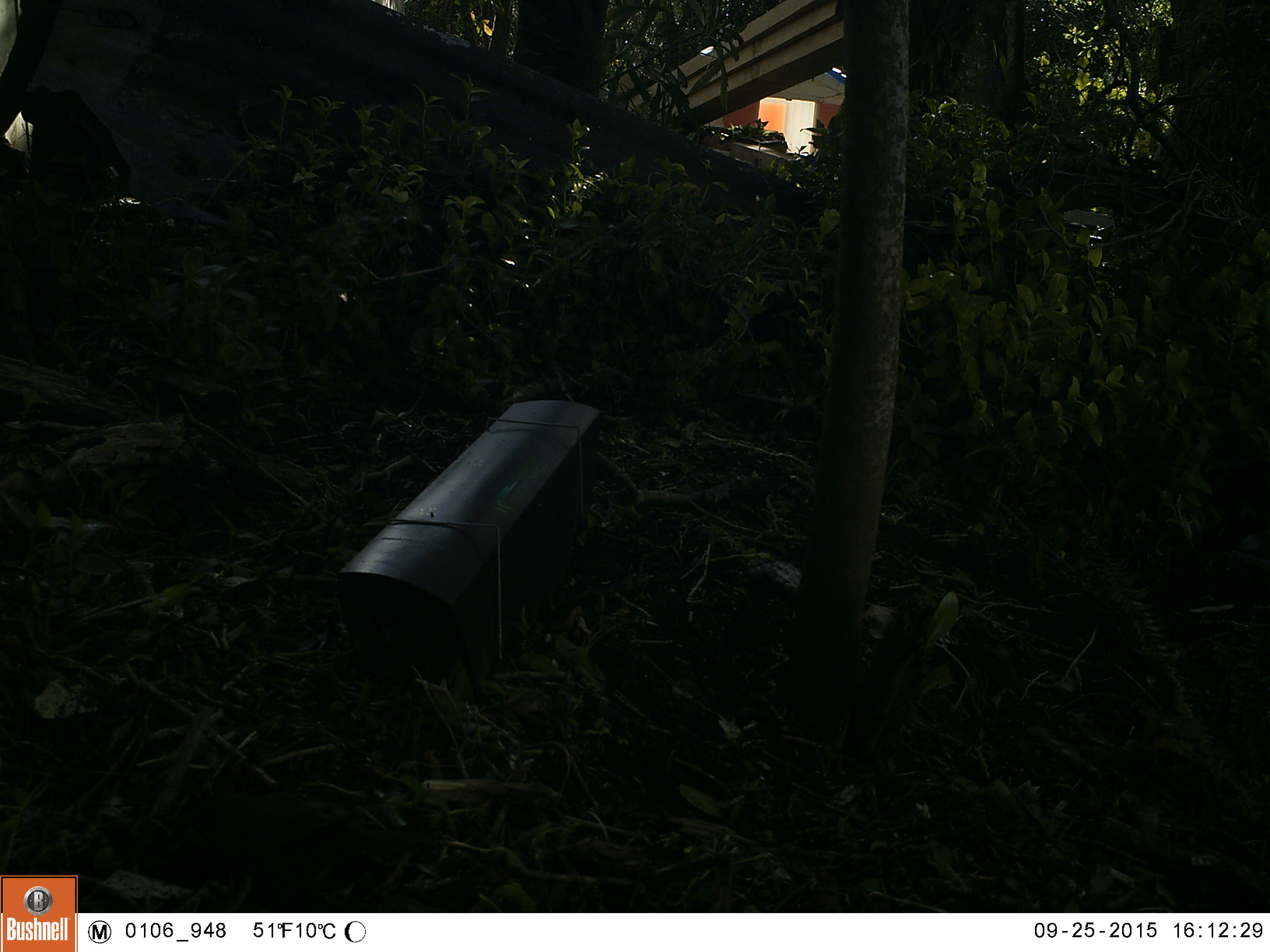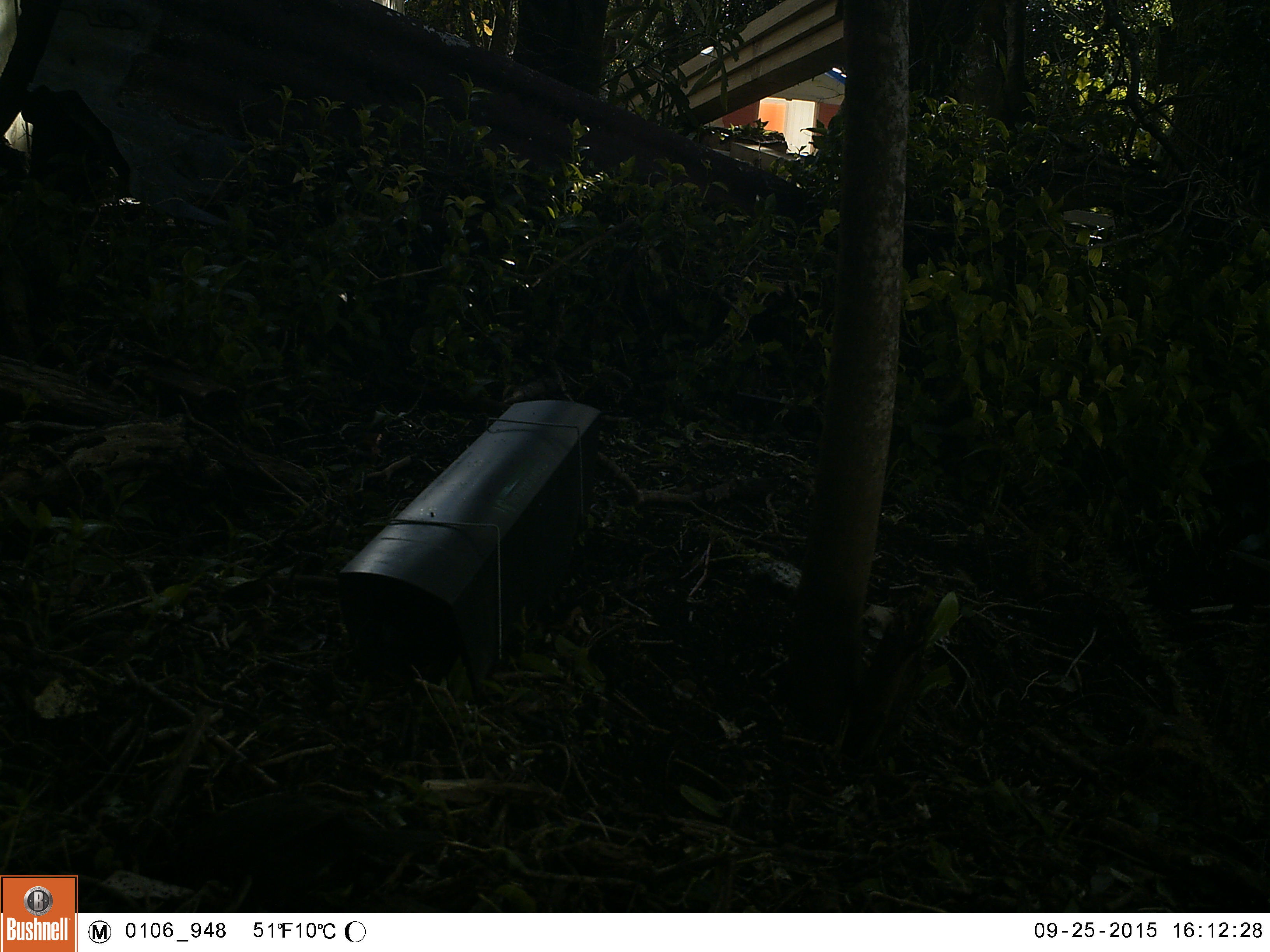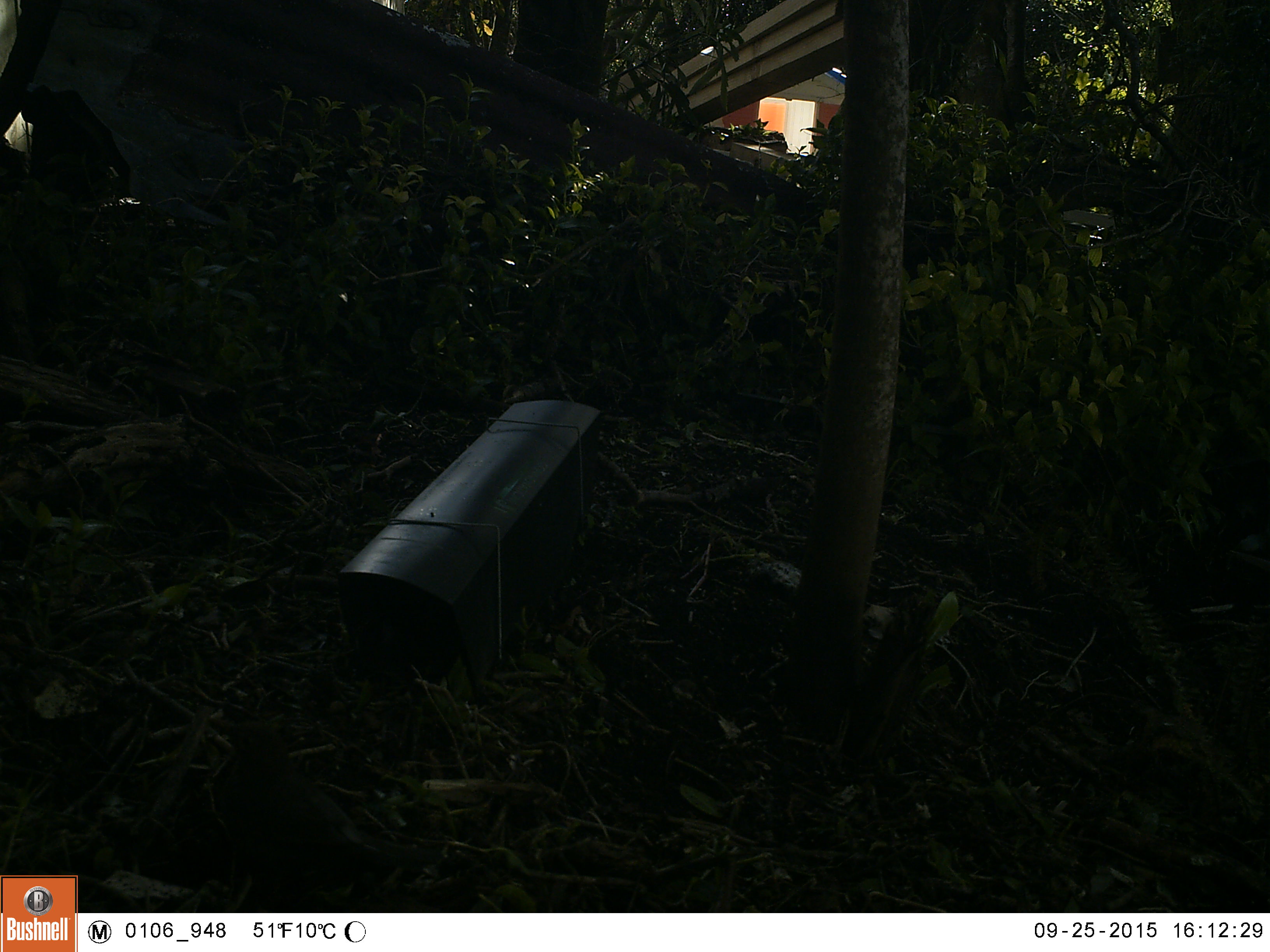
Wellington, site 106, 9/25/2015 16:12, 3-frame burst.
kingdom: Animalia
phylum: Chordata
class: Aves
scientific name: Aves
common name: bird